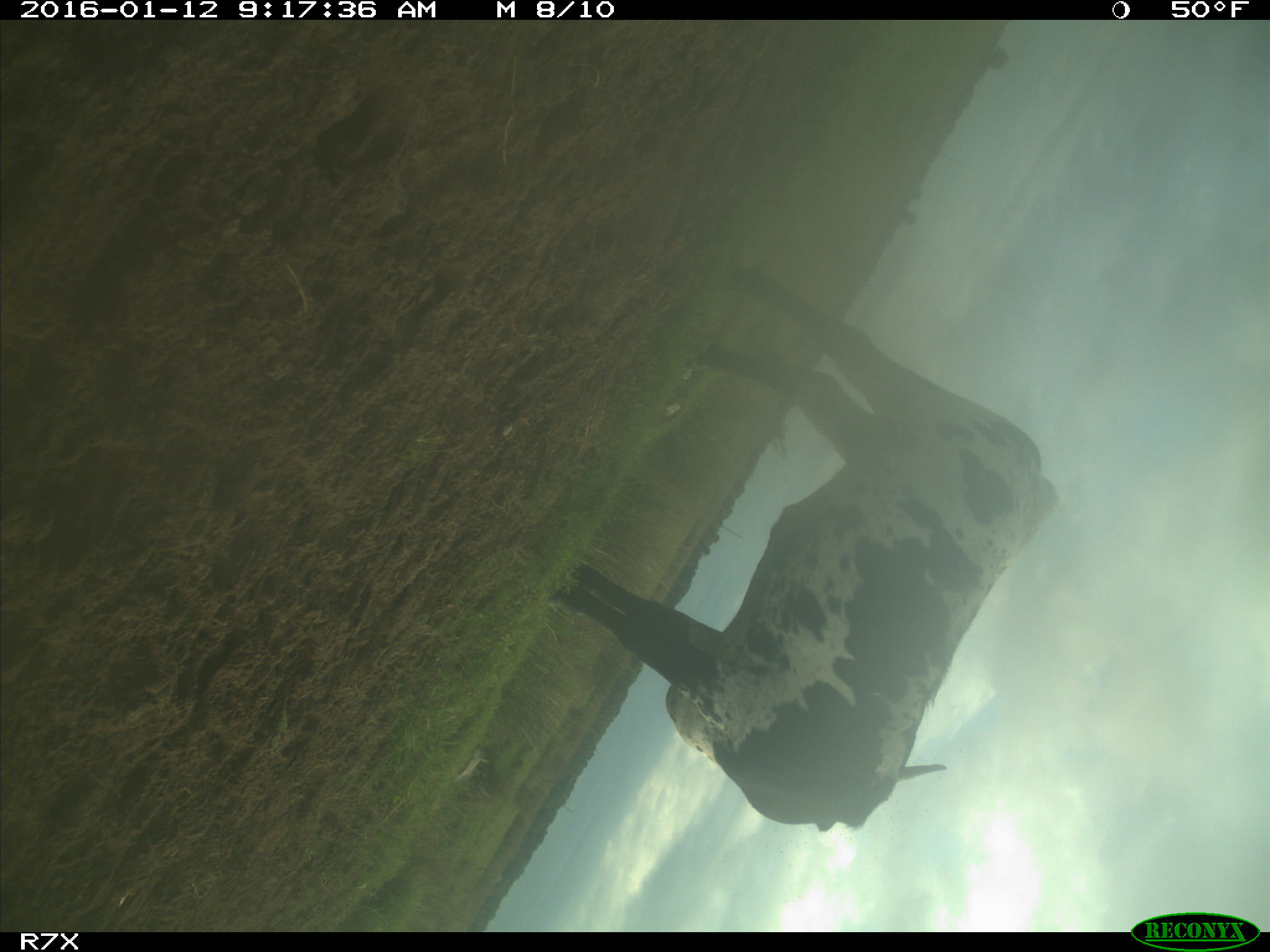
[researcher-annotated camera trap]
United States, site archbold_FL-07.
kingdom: Animalia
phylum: Chordata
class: Mammalia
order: Artiodactyla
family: Bovidae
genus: Bos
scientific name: Bos taurus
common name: domestic cow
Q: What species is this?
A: Bos taurus (domestic cow).